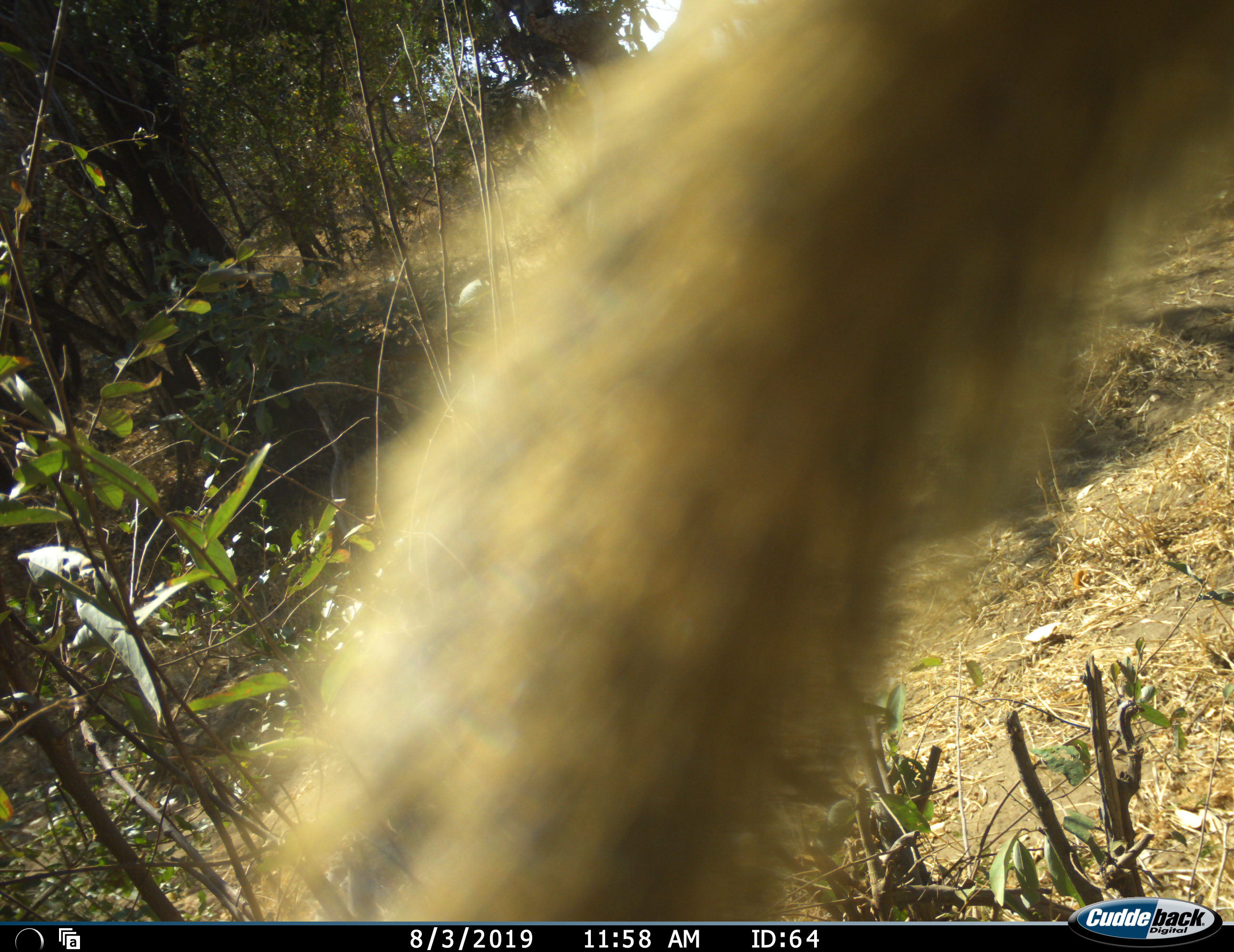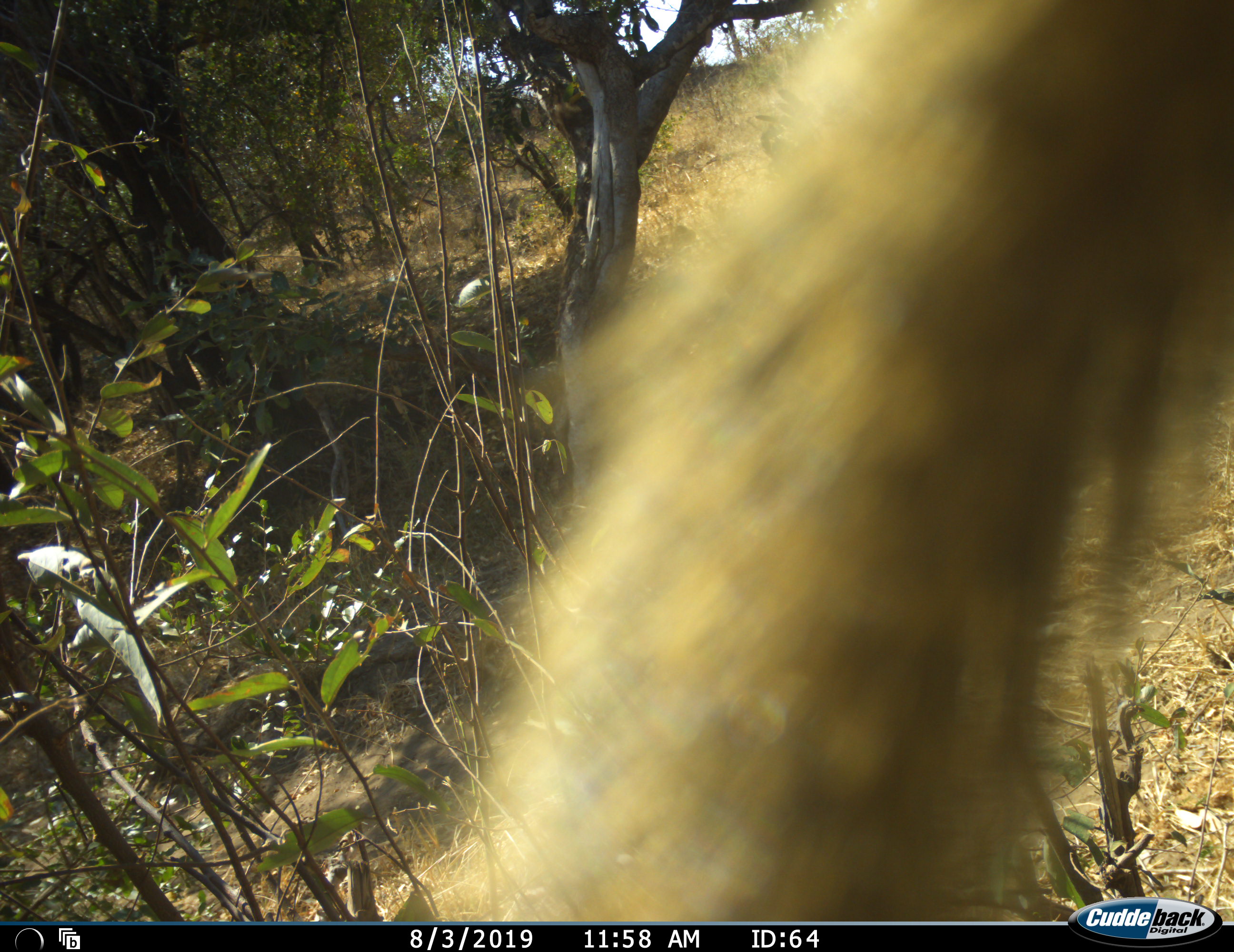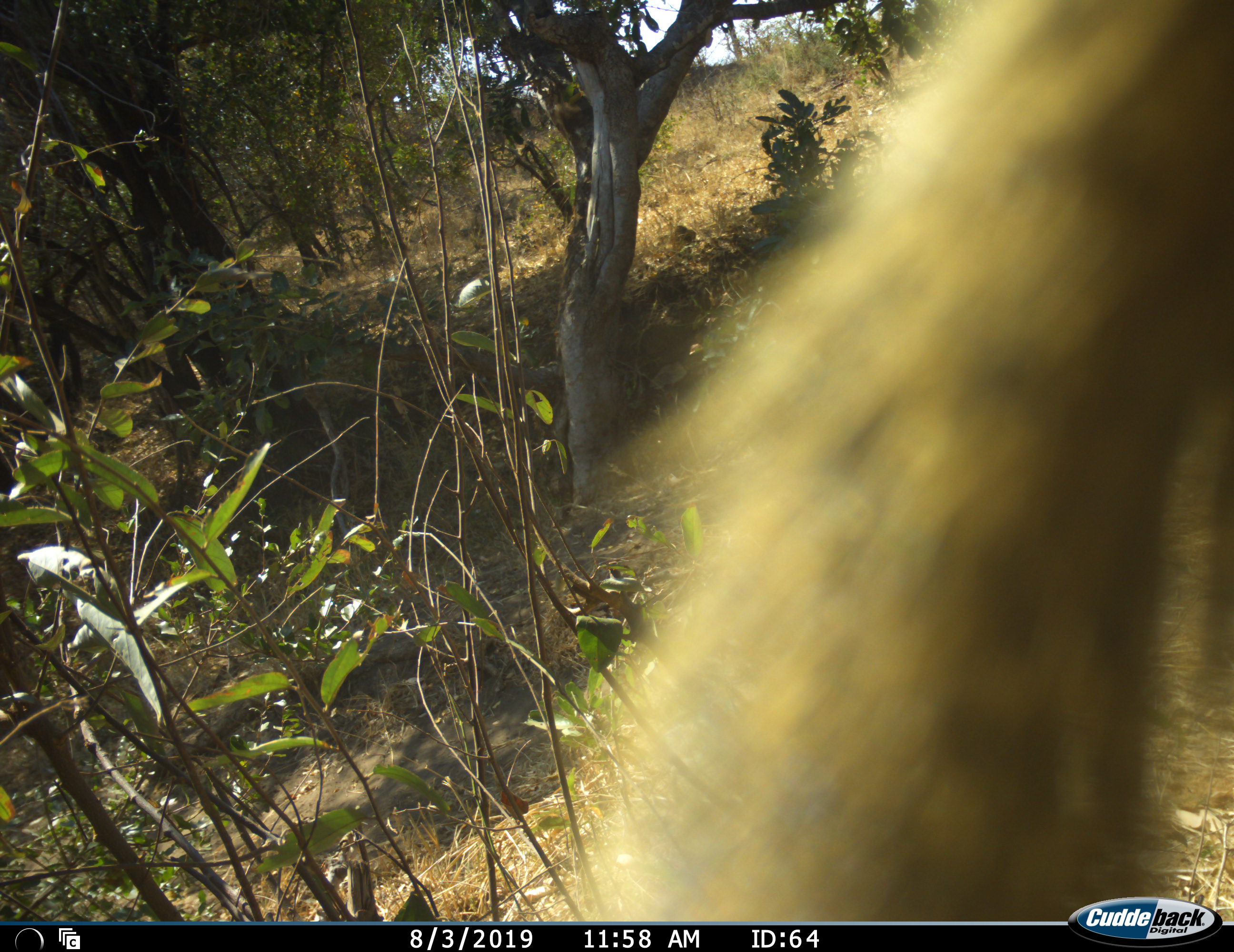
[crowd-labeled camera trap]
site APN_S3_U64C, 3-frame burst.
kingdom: Animalia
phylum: Chordata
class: Mammalia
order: Primates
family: Cercopithecidae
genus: Papio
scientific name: Papio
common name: baboon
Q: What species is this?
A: Baboon (Papio).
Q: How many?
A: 1.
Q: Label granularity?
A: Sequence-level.